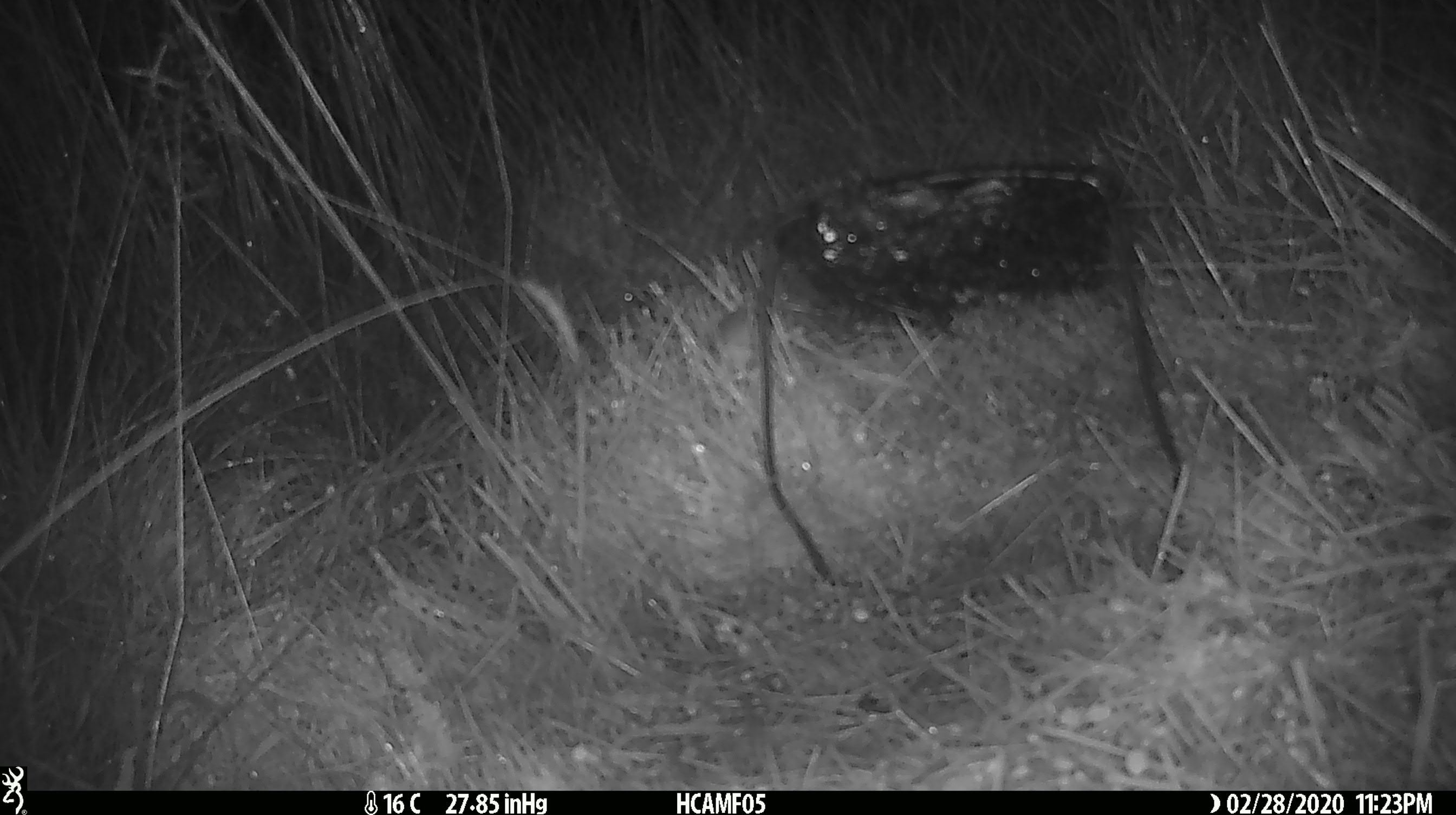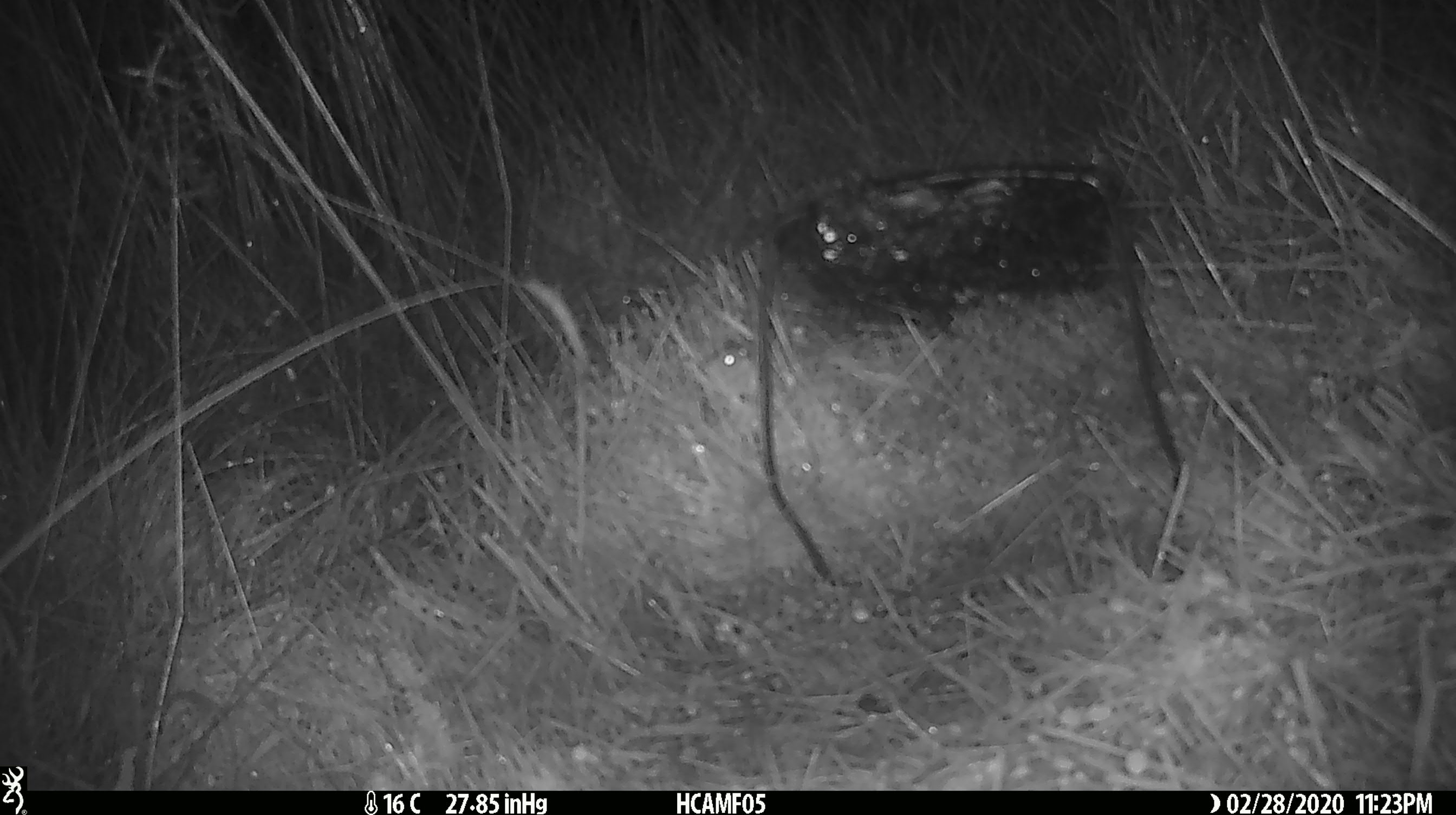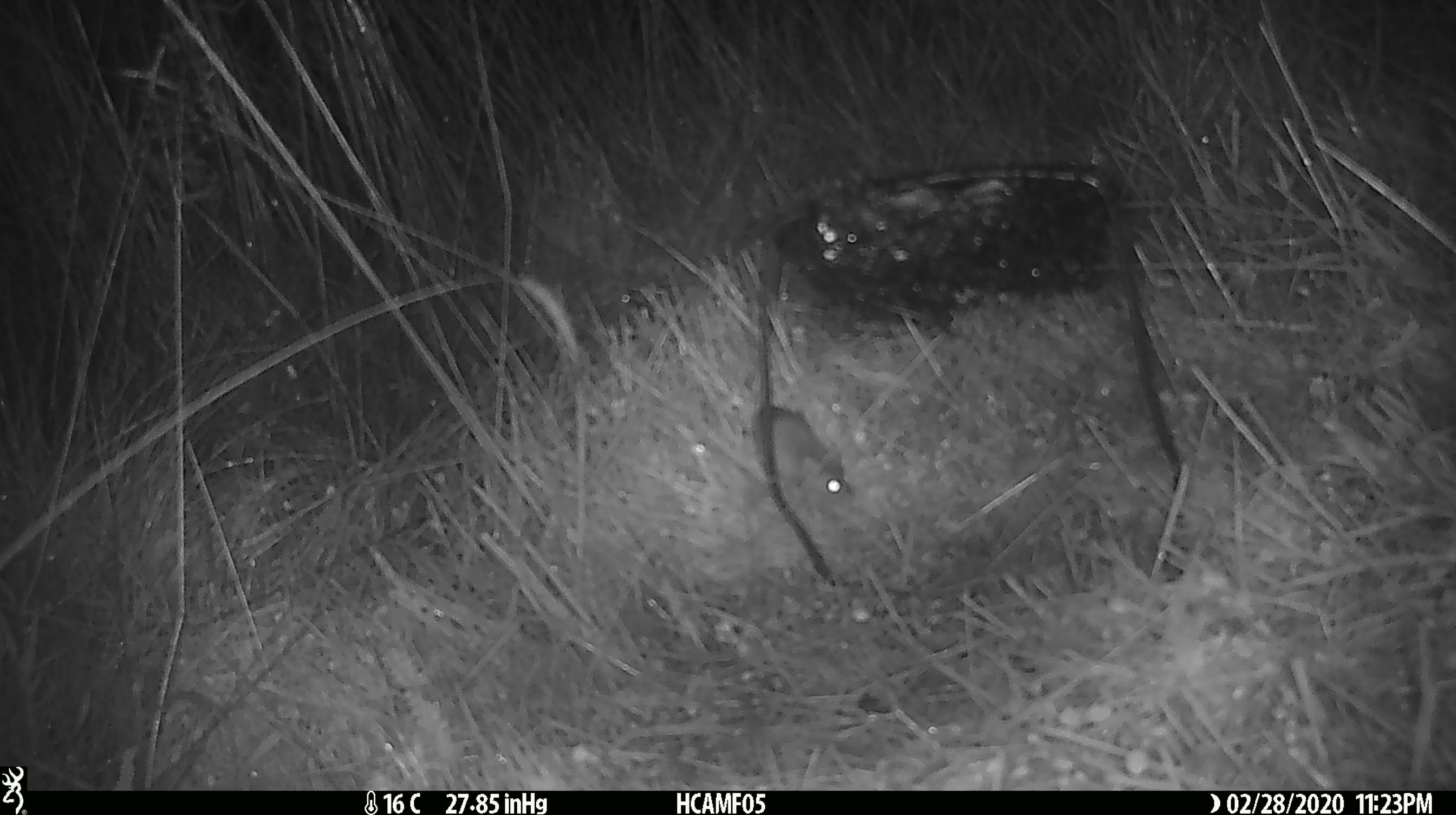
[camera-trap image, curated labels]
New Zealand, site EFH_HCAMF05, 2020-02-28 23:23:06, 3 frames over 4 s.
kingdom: Animalia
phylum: Chordata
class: Mammalia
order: Rodentia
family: Muridae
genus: Mus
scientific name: Mus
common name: mouse